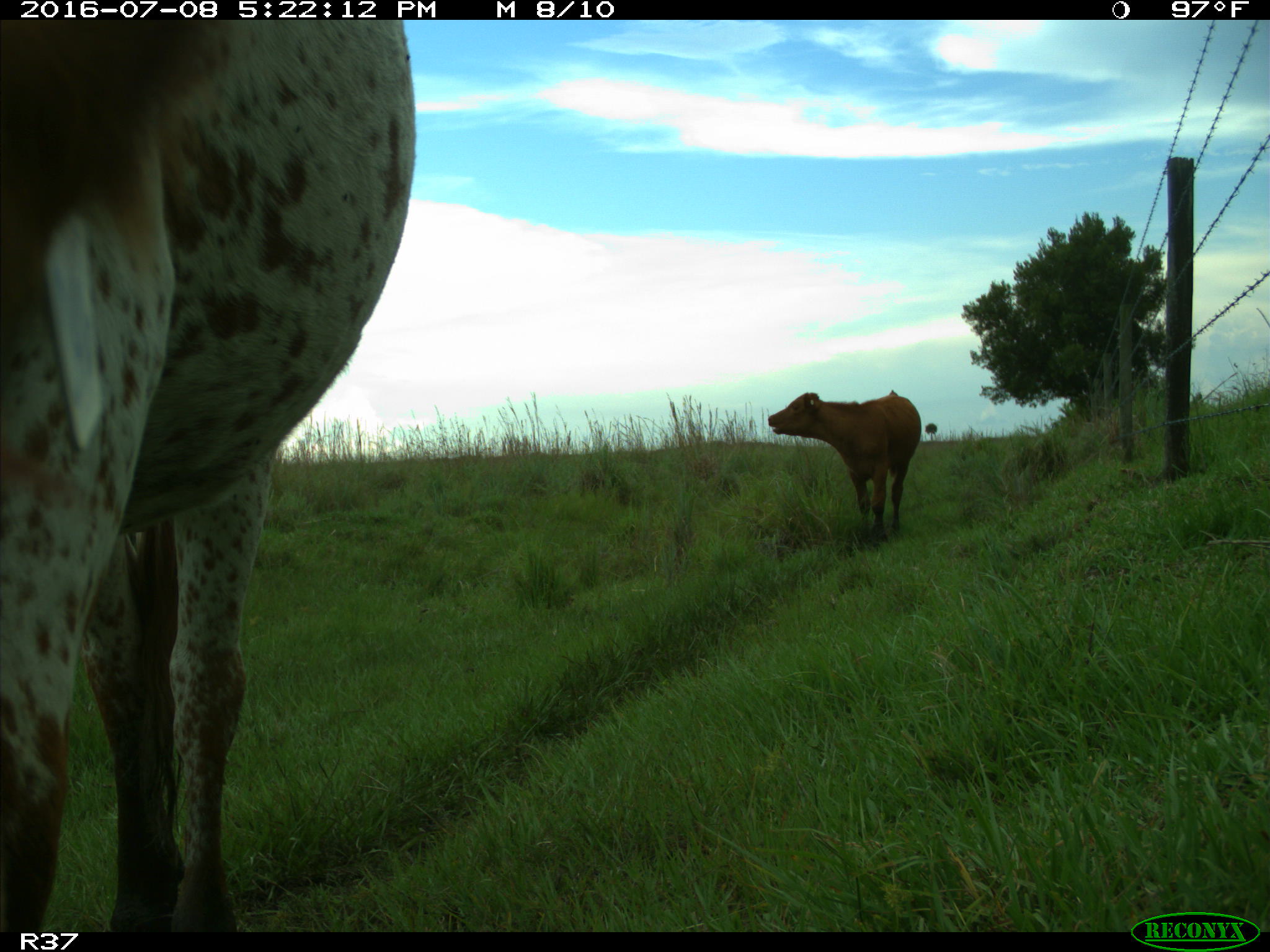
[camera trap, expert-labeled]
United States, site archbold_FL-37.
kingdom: Animalia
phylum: Chordata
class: Mammalia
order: Artiodactyla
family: Bovidae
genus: Bos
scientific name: Bos taurus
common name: domestic cow